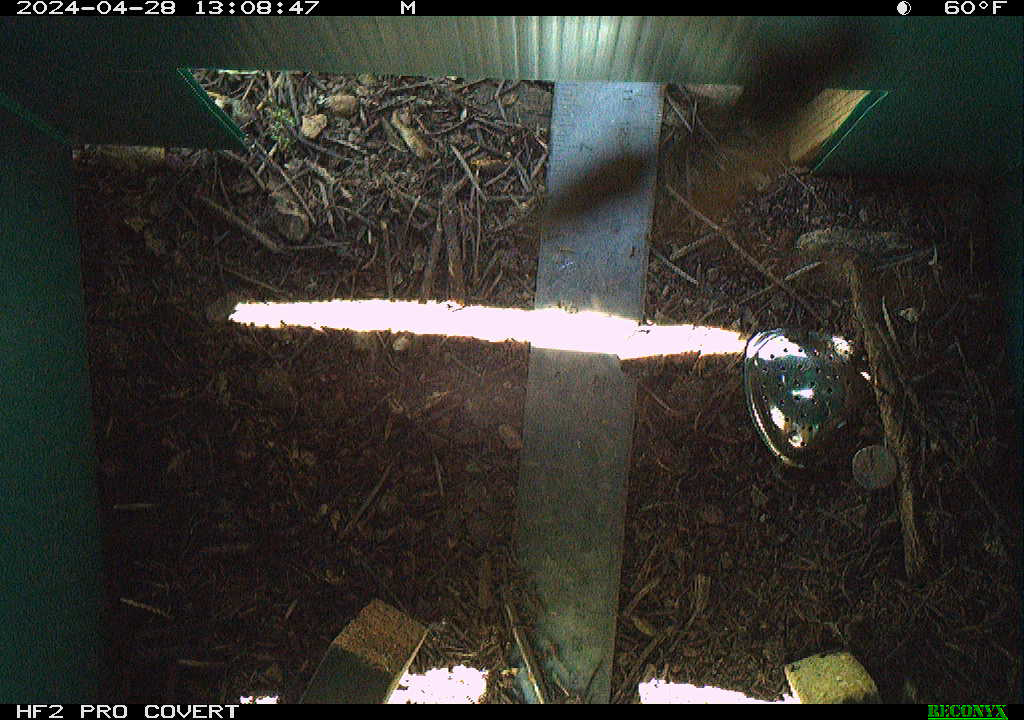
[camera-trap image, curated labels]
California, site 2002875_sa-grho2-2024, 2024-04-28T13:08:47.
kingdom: Animalia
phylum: Arthropoda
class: Insecta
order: Hymenoptera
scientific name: Hymenoptera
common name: ants, bees, wasps, and sawflies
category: hymenoptera order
Hymenoptera order (ants, bees, wasps, and sawflies) (Hymenoptera).